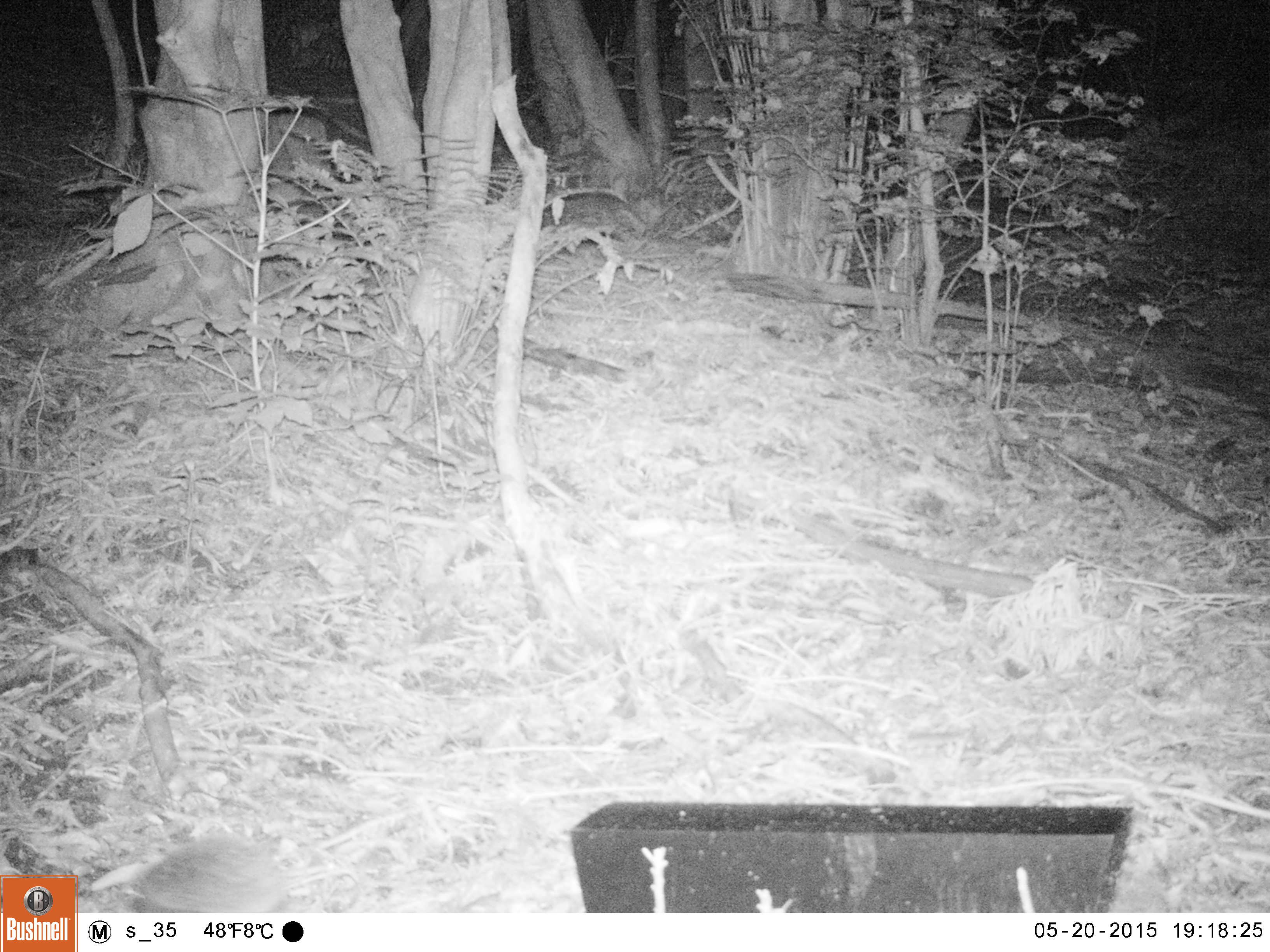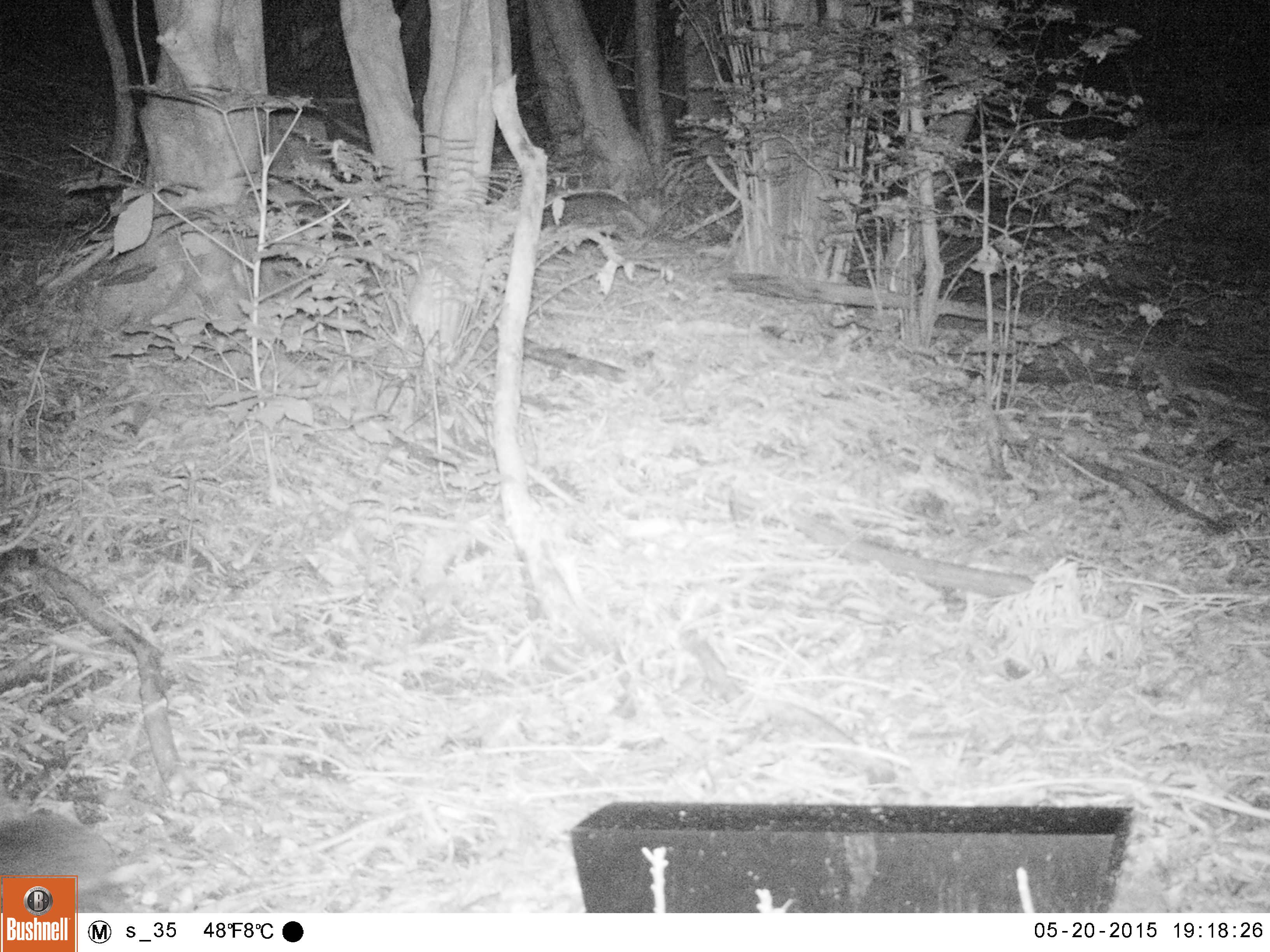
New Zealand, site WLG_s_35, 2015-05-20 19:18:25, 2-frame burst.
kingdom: Animalia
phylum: Chordata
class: Mammalia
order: Eulipotyphla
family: Erinaceidae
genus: Erinaceus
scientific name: Erinaceus europaeus europaeus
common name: european hedgehog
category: hedgehog